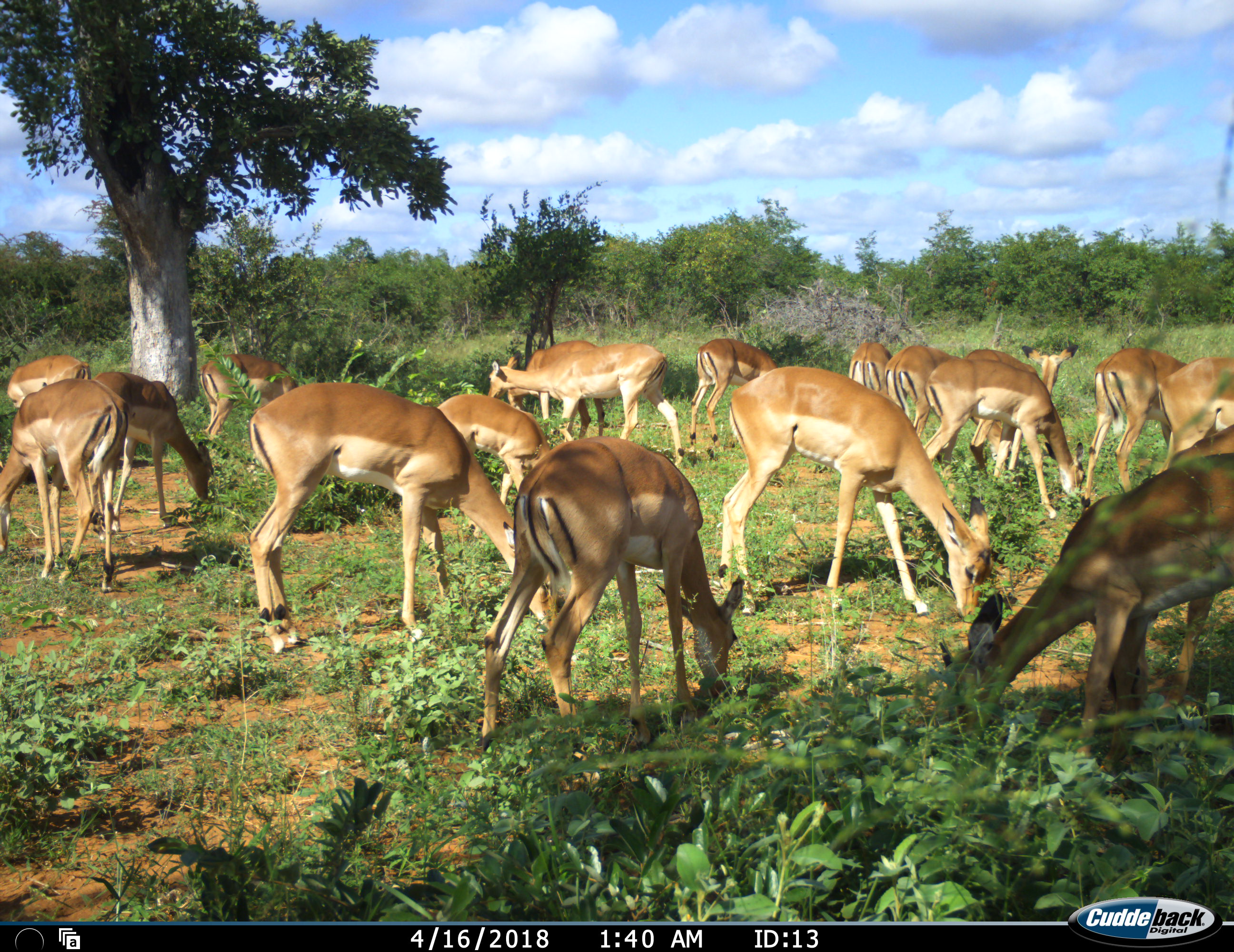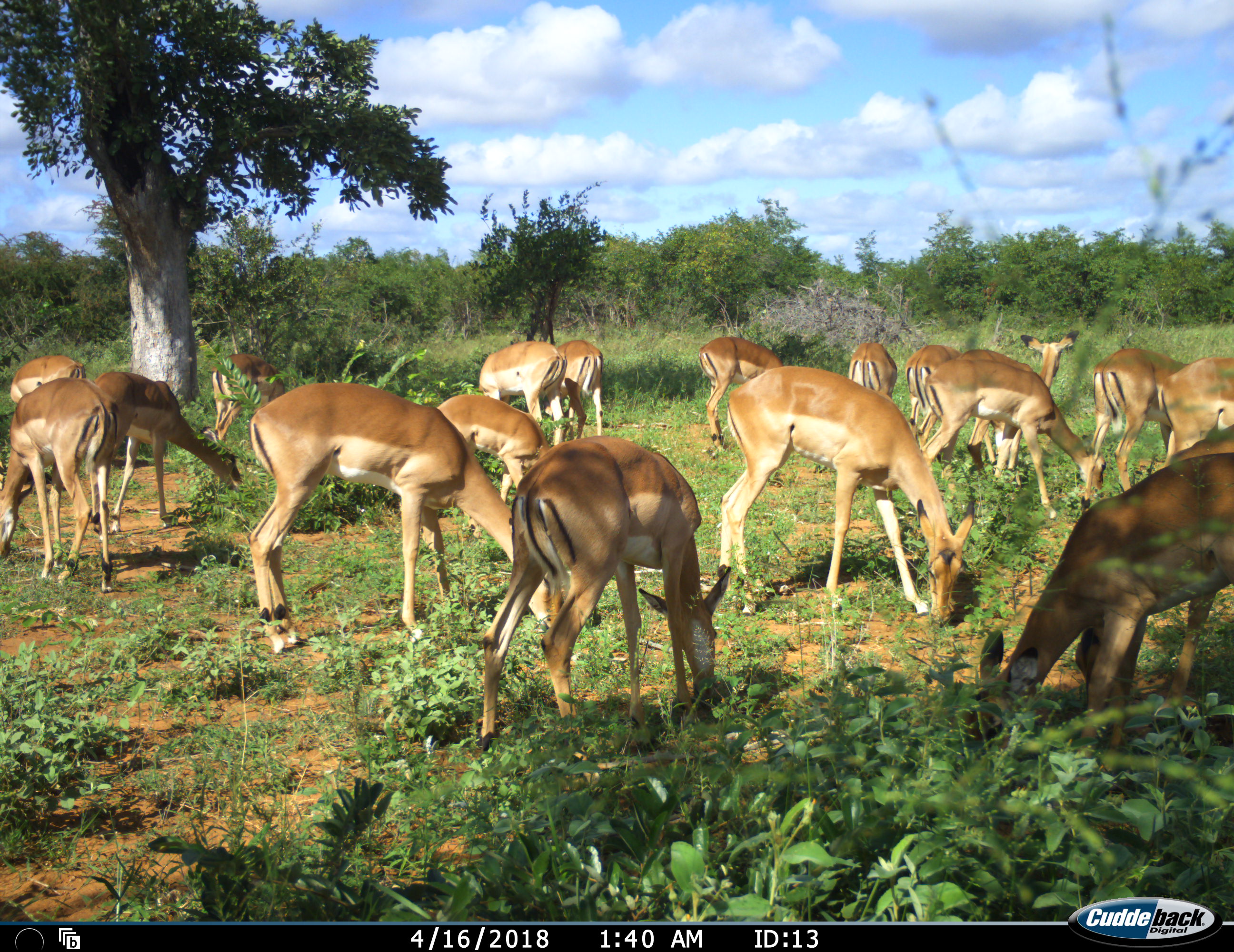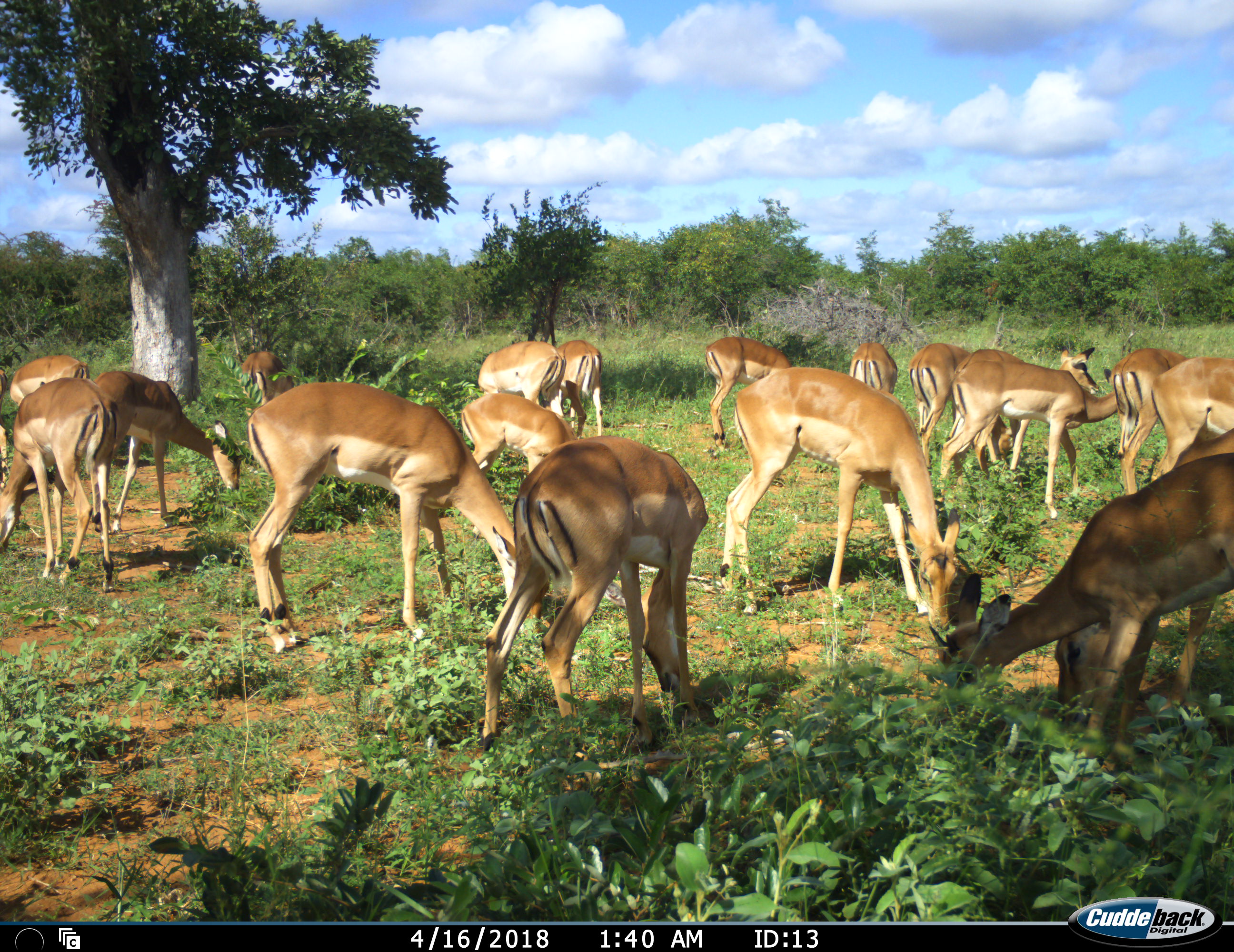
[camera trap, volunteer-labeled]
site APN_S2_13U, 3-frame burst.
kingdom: Animalia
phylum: Chordata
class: Mammalia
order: Artiodactyla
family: Bovidae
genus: Aepyceros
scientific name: Aepyceros melampus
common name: impala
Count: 11-50.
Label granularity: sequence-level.